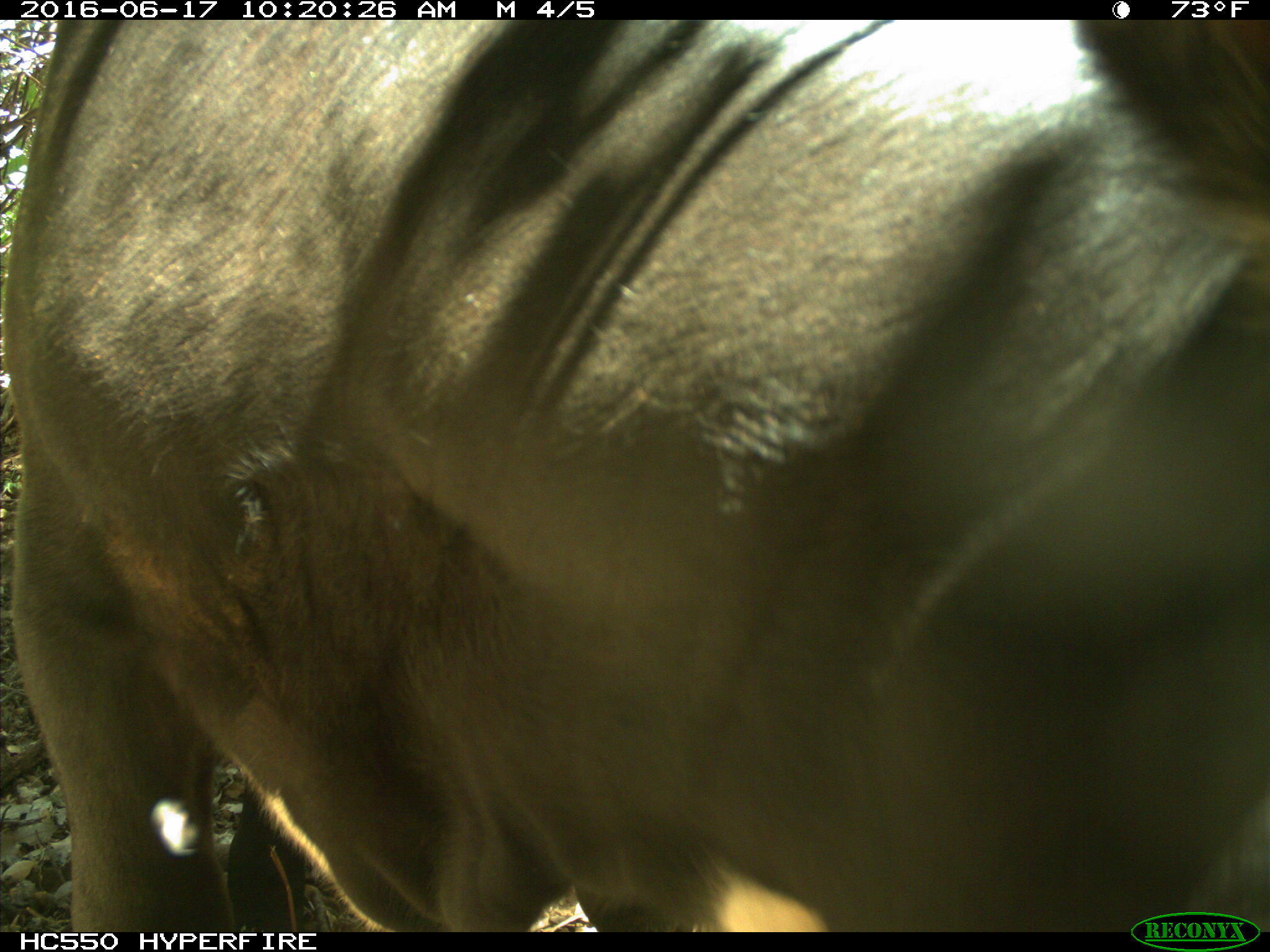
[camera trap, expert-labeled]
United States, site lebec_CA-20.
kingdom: Animalia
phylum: Chordata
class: Mammalia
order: Artiodactyla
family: Bovidae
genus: Bos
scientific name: Bos taurus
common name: domestic cow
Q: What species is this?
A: Bos taurus (domestic cow).